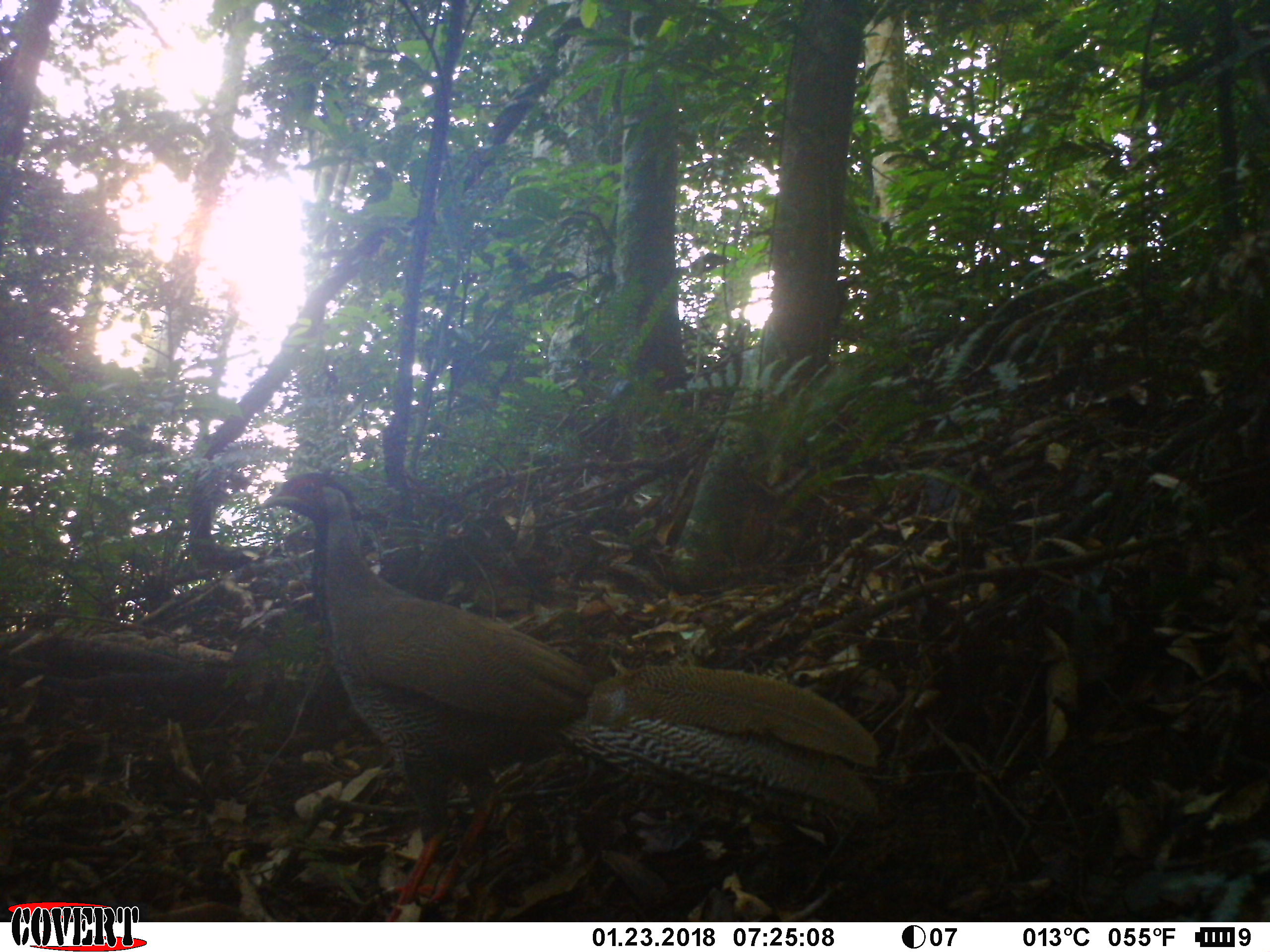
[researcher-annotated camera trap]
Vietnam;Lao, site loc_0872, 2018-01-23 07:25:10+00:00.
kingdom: Animalia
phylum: Chordata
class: Aves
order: Galliformes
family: Phasianidae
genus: Lophura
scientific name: Lophura nycthemera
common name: silver pheasant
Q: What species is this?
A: Silver pheasant (Lophura nycthemera).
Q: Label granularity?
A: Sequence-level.